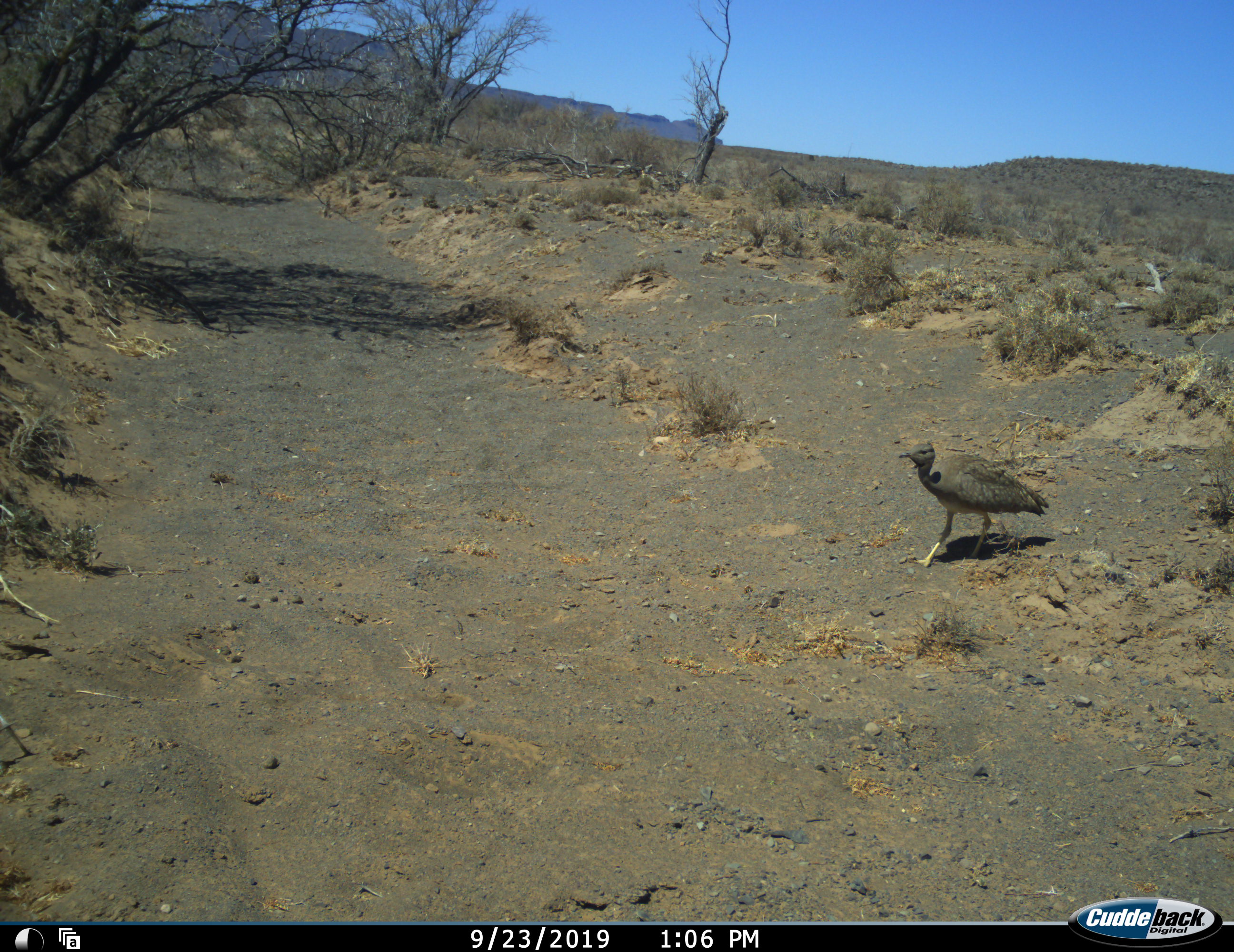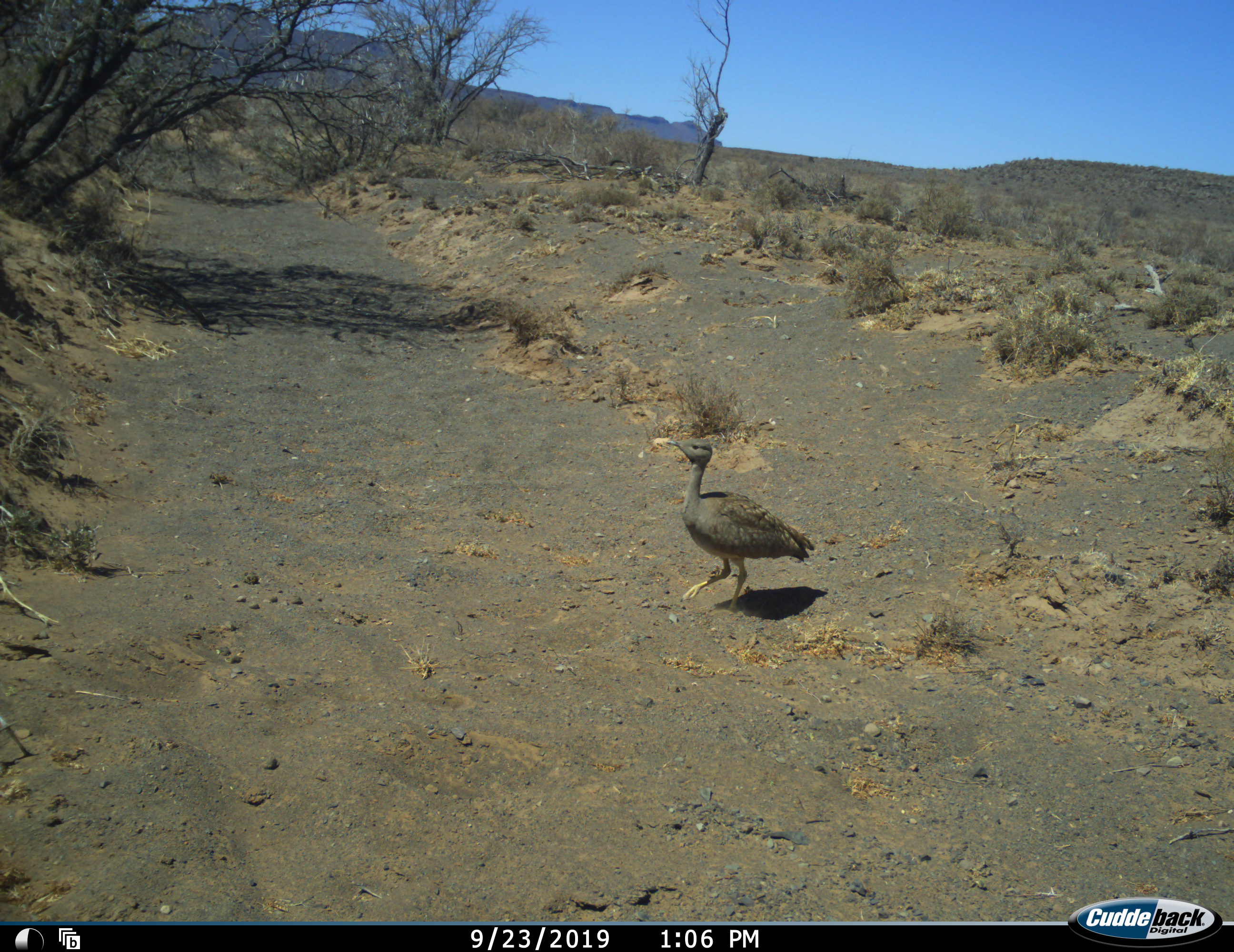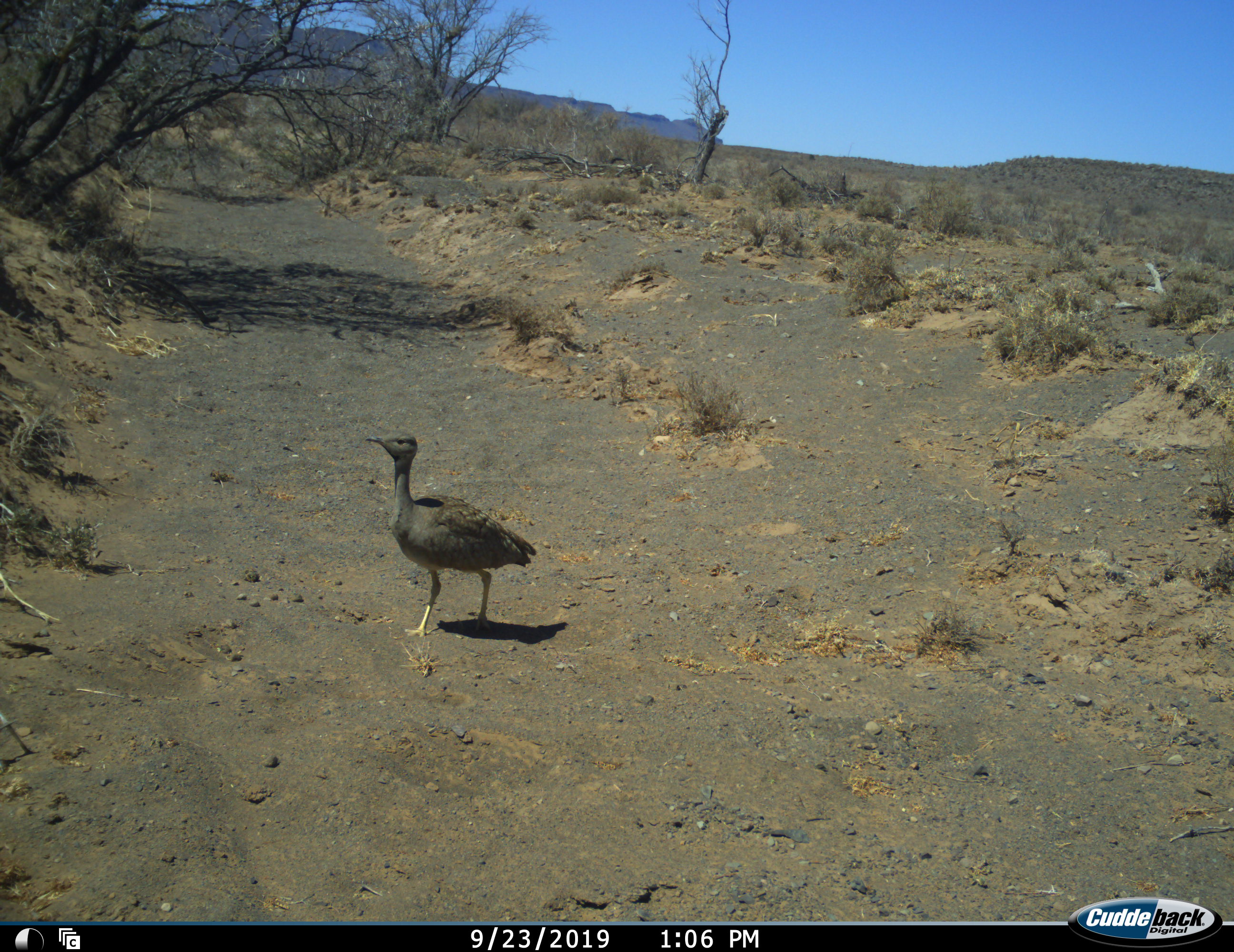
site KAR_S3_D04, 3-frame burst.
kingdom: Animalia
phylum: Chordata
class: Aves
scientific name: Aves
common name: bird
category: birdother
Birdother (bird) (Aves), count 1. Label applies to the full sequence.